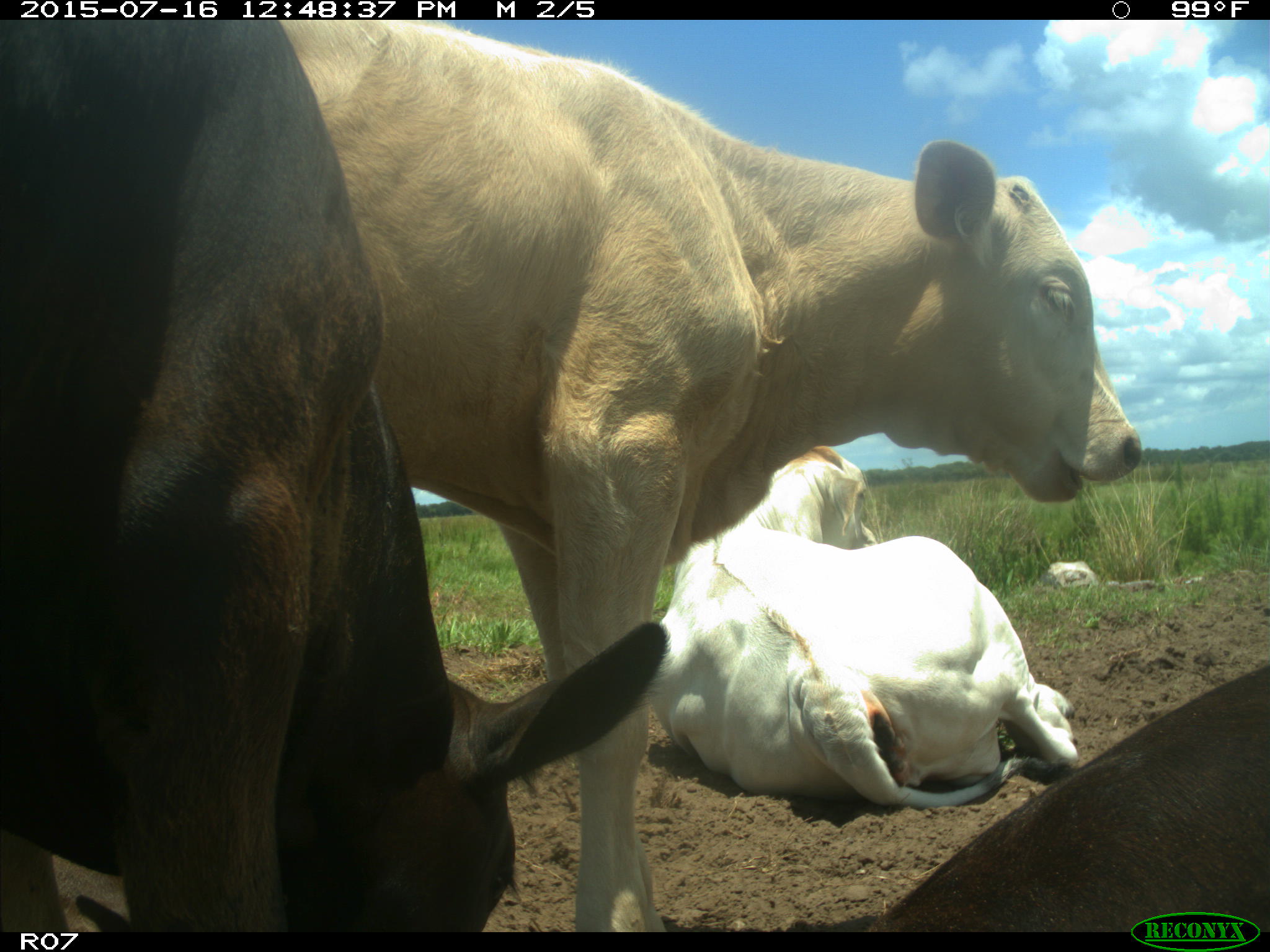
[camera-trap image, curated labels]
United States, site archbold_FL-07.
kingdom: Animalia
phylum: Chordata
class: Mammalia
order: Artiodactyla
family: Bovidae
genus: Bos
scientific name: Bos taurus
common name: domestic cow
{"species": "Bos taurus (domestic cow)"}